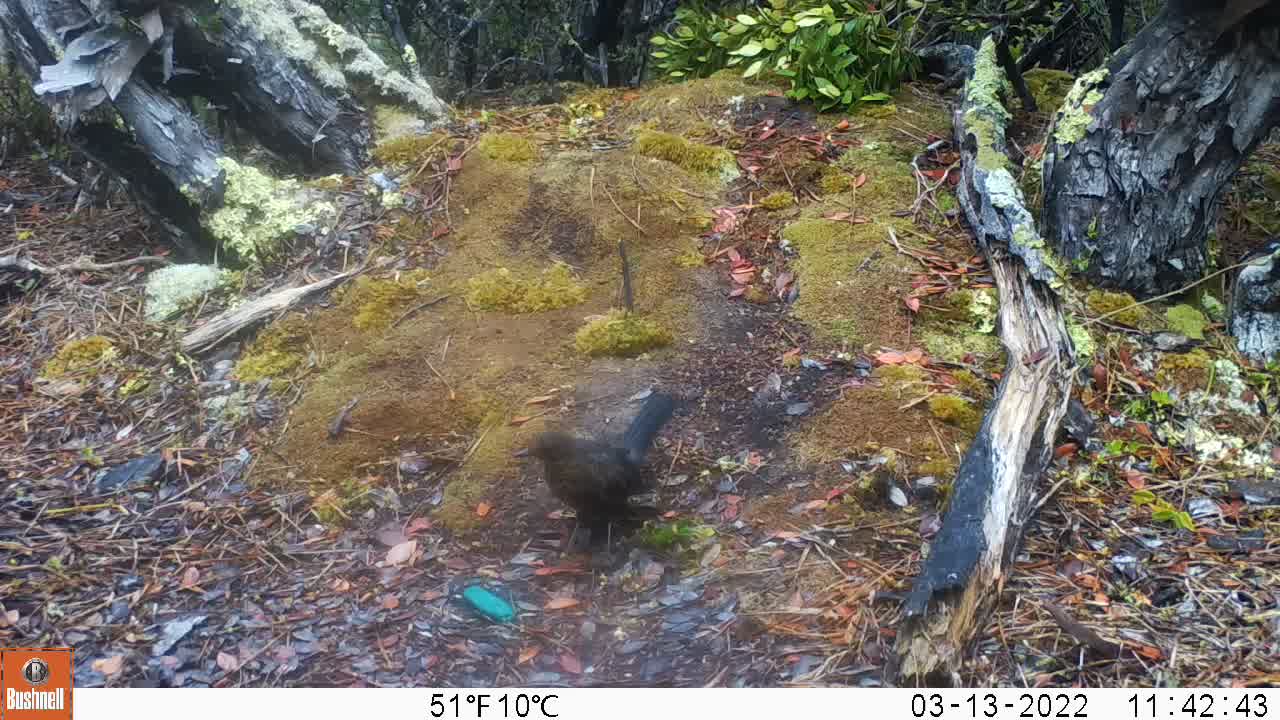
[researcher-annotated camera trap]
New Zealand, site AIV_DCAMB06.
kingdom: Animalia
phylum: Chordata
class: Aves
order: Passeriformes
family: Turdidae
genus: Turdus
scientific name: Turdus merula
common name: eurasian blackbird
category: blackbird